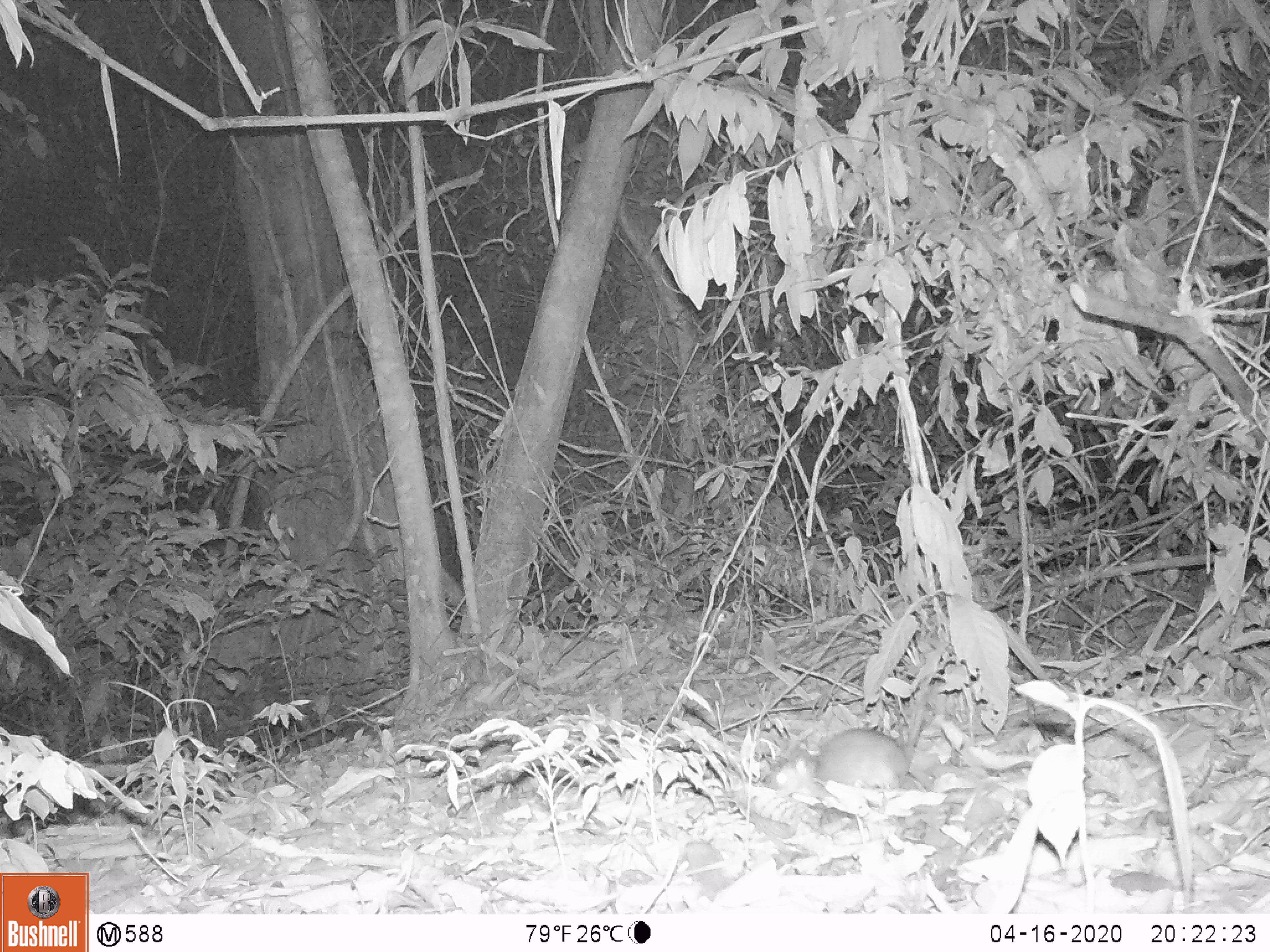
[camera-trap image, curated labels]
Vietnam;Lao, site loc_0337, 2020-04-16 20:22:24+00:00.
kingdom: Animalia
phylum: Chordata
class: Mammalia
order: Rodentia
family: Muridae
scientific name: Muridae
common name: old-world mice and rats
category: unidentified murid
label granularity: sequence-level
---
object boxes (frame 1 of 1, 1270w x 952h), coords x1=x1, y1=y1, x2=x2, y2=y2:
unidentified murid: x1=760, y1=691, x2=930, y2=793